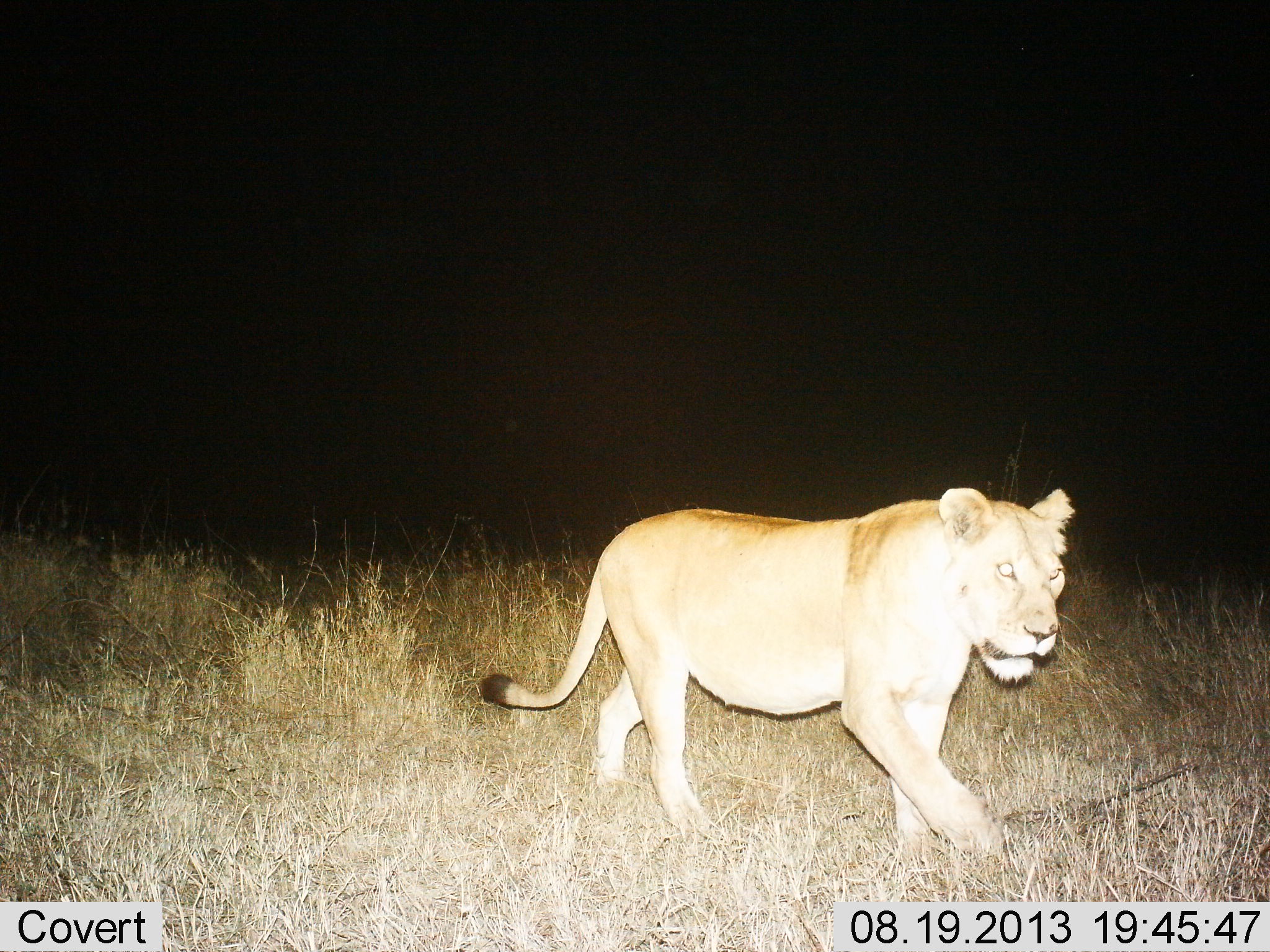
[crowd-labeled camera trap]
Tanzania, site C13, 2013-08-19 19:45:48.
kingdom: Animalia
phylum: Chordata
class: Mammalia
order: Carnivora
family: Felidae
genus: Panthera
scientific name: Panthera leo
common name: lion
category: lionfemale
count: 1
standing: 6%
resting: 0%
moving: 94%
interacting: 0%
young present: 0%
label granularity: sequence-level